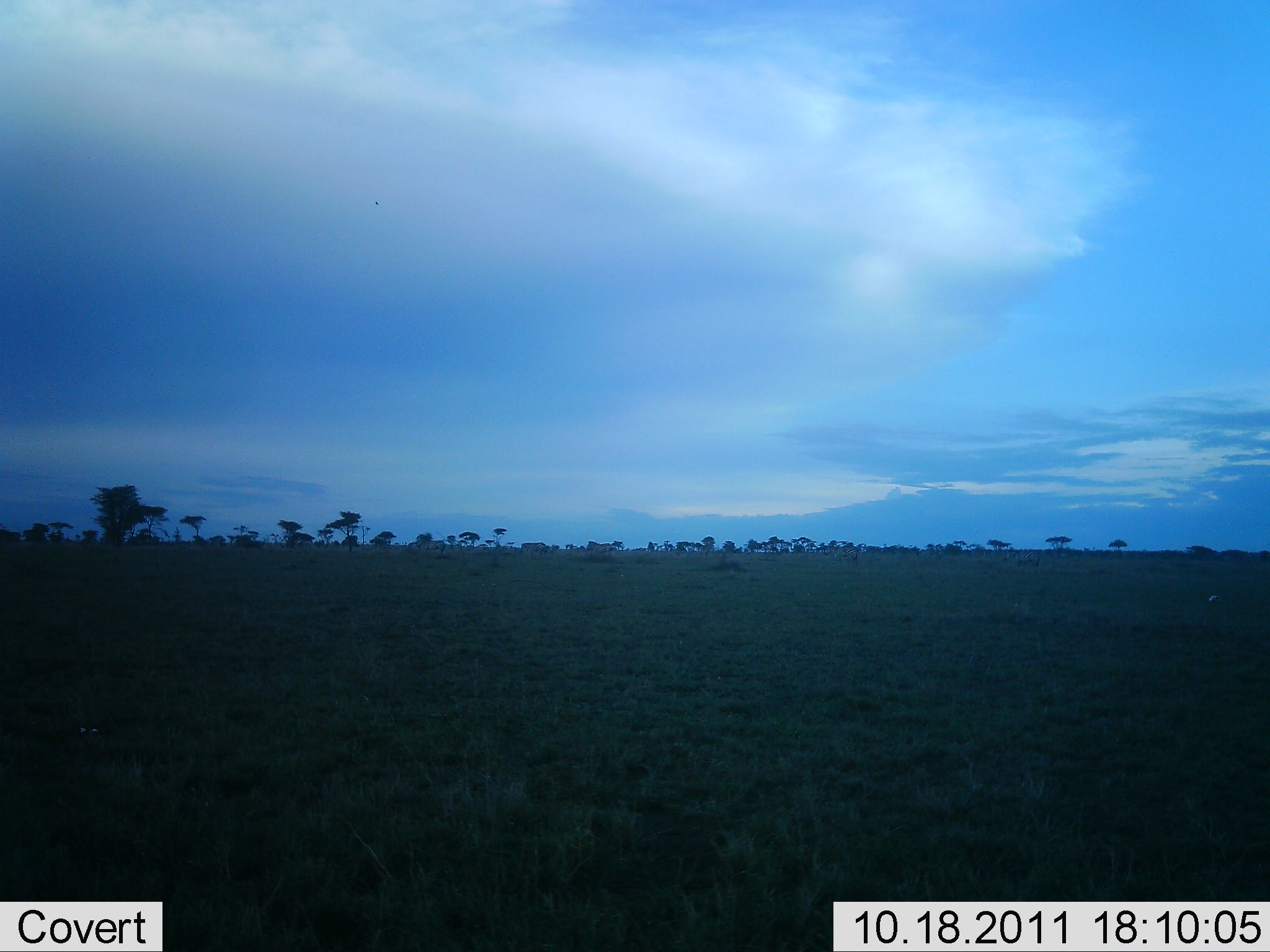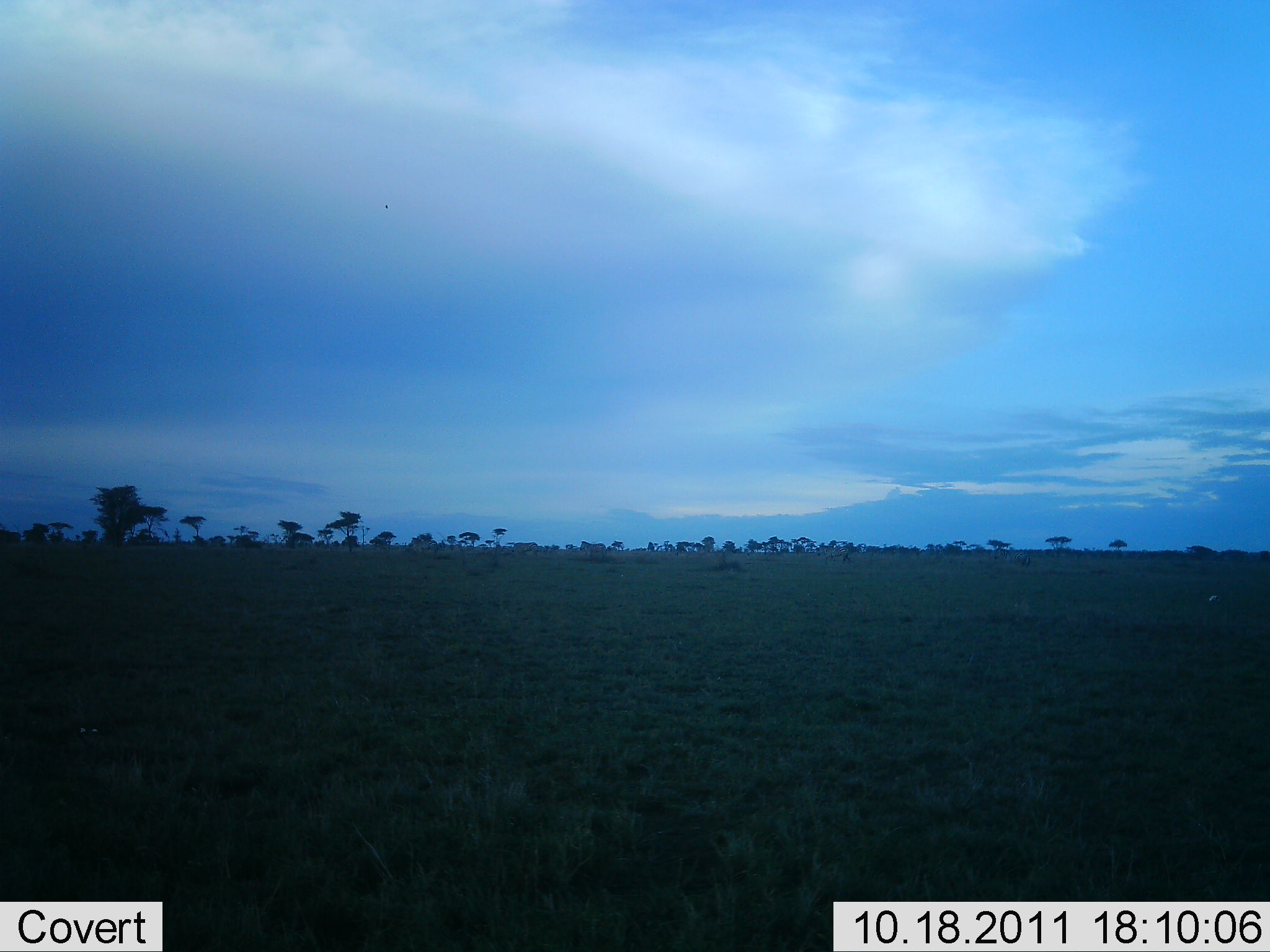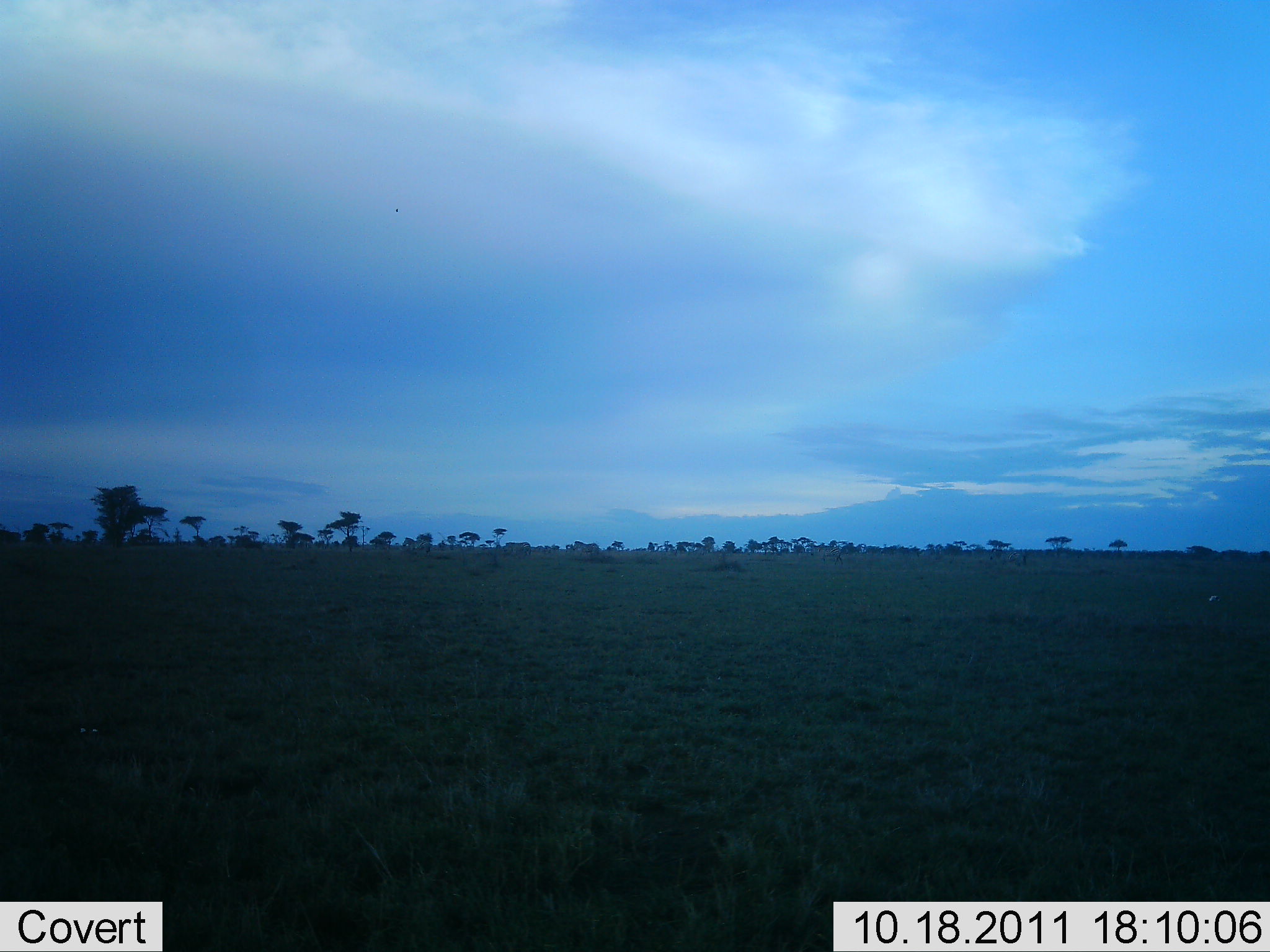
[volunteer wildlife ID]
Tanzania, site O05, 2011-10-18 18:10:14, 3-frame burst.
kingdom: Animalia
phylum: Chordata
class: Mammalia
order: Perissodactyla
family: Equidae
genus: Equus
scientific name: Equus quagga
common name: plains zebra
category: zebra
Zebra (plains zebra) (Equus quagga), count 4. Behavior (volunteer vote fractions): standing 0%, resting 0%, moving 100%, interacting 0%. Young present (vote fraction): 0%. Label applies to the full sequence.